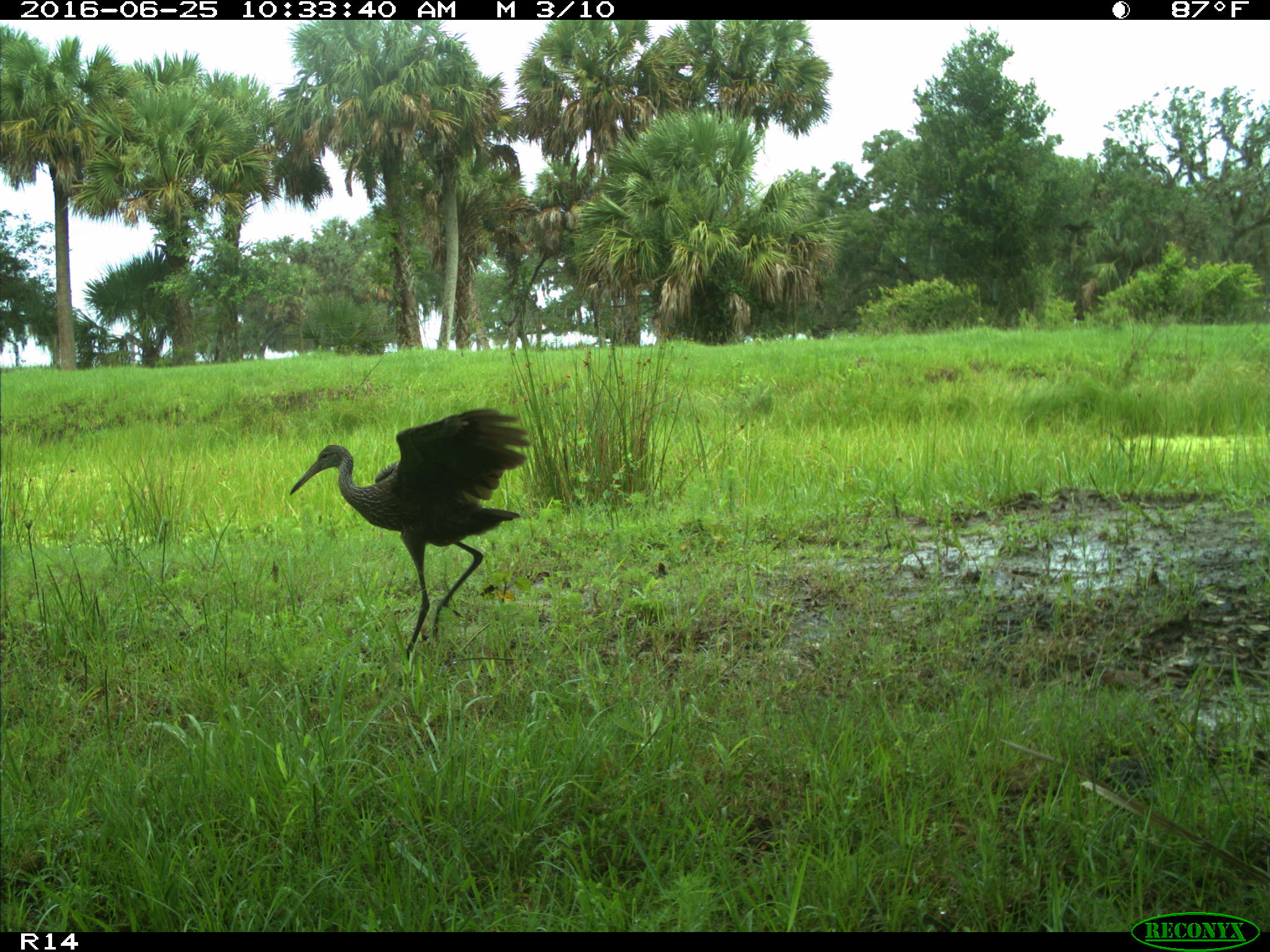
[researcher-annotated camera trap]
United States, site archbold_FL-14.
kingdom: Animalia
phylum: Chordata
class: Aves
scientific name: Aves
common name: birds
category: unidentified bird